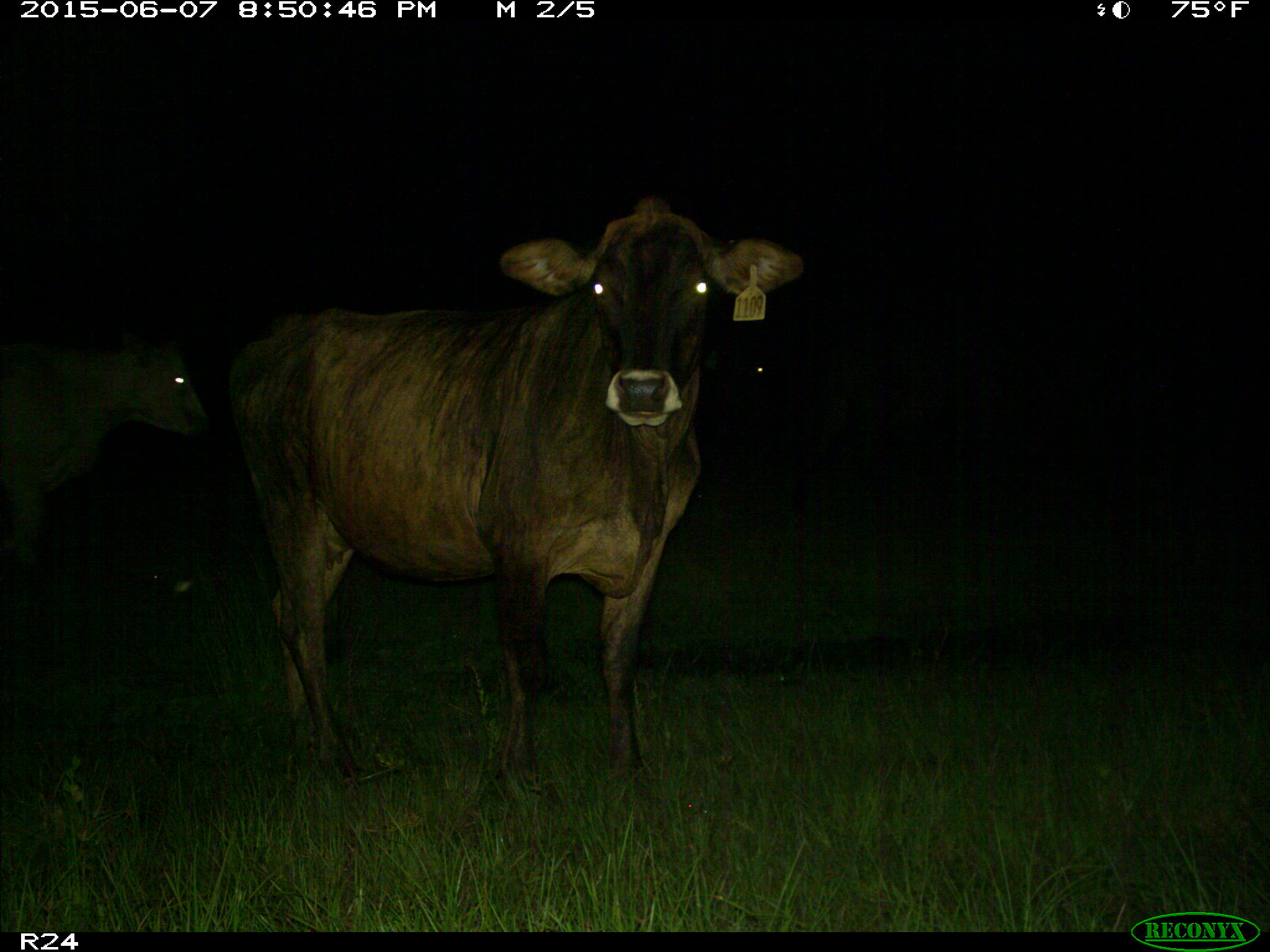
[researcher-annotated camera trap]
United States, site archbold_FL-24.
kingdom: Animalia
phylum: Chordata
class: Mammalia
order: Artiodactyla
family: Bovidae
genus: Bos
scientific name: Bos taurus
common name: domestic cow